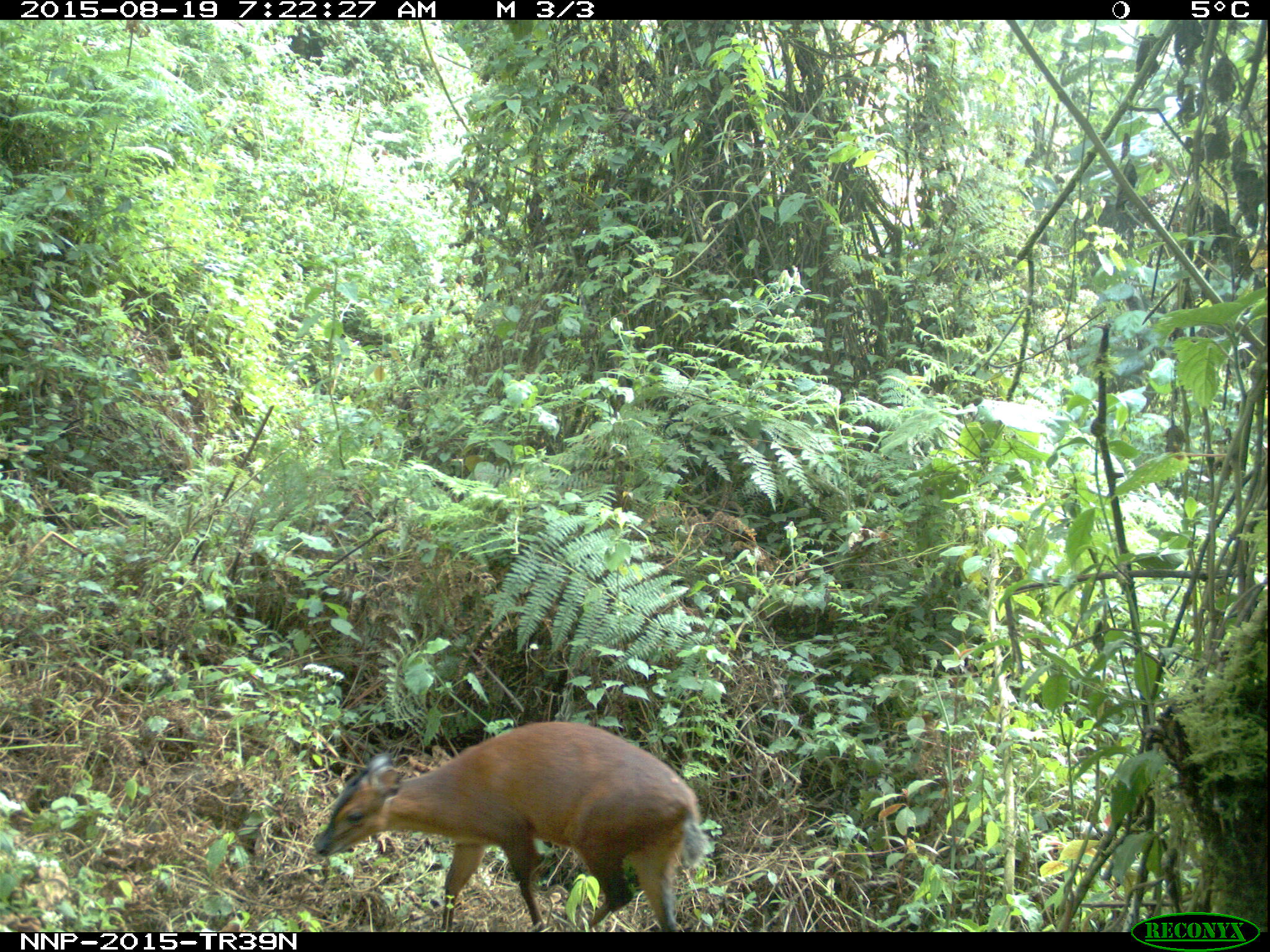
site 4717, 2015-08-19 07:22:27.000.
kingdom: Animalia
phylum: Chordata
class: Mammalia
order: Artiodactyla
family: Bovidae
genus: Cephalophus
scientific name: Cephalophus nigrifrons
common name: black-fronted duiker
Cephalophus nigrifrons (black-fronted duiker), count 1.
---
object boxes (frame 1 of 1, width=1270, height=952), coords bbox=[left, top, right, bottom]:
cephalophus nigrifrons: bbox=[314, 719, 710, 932]